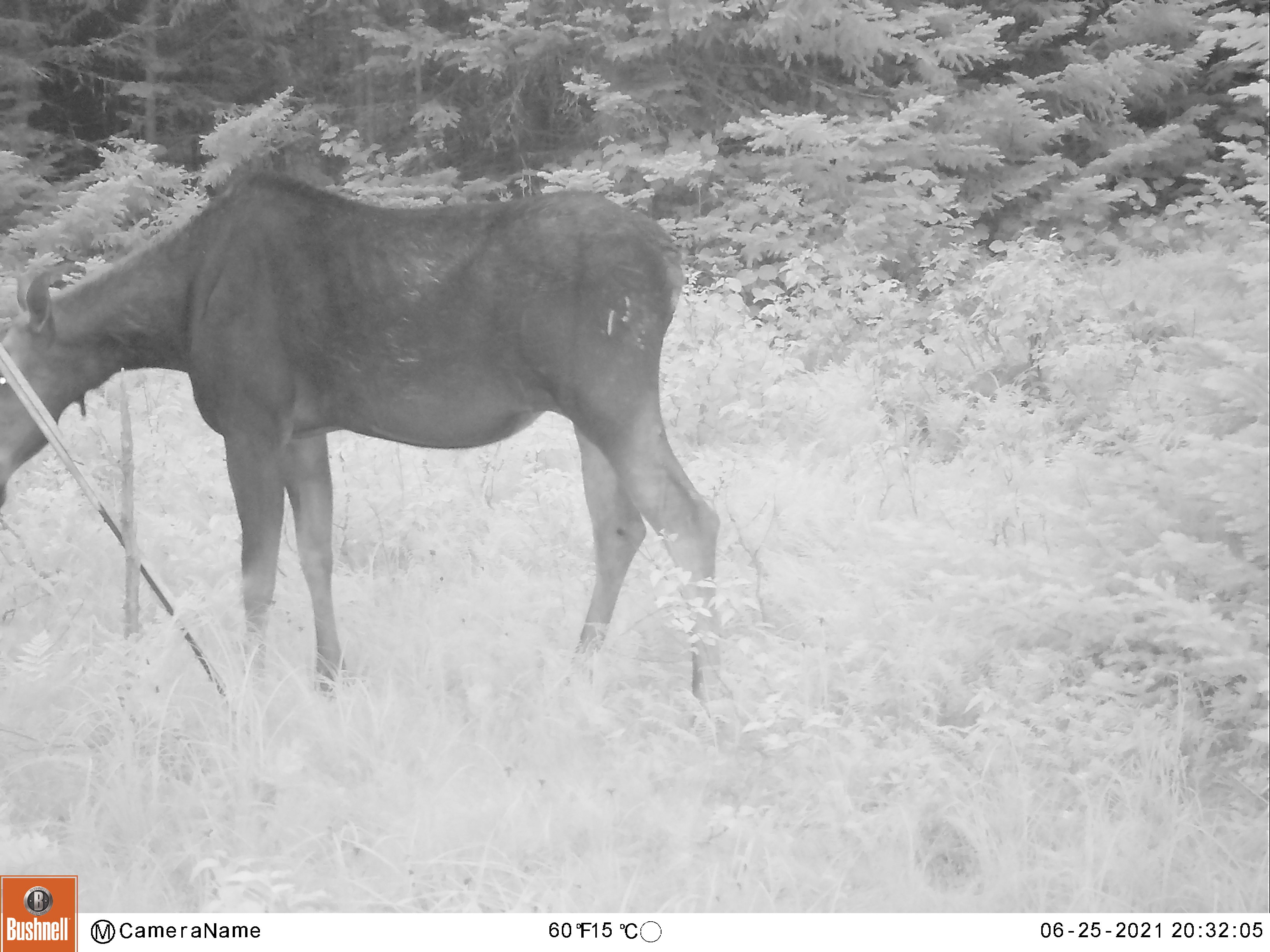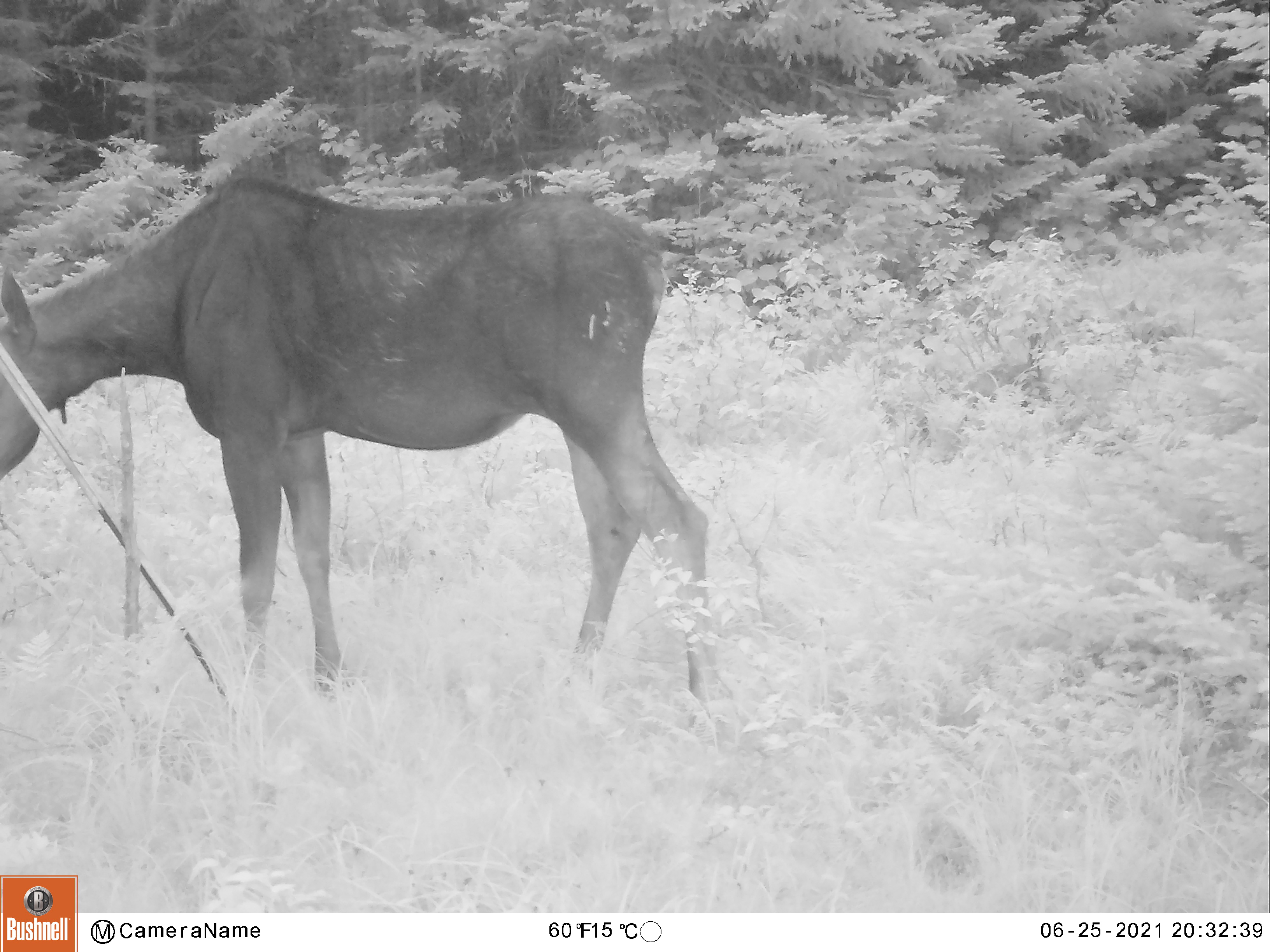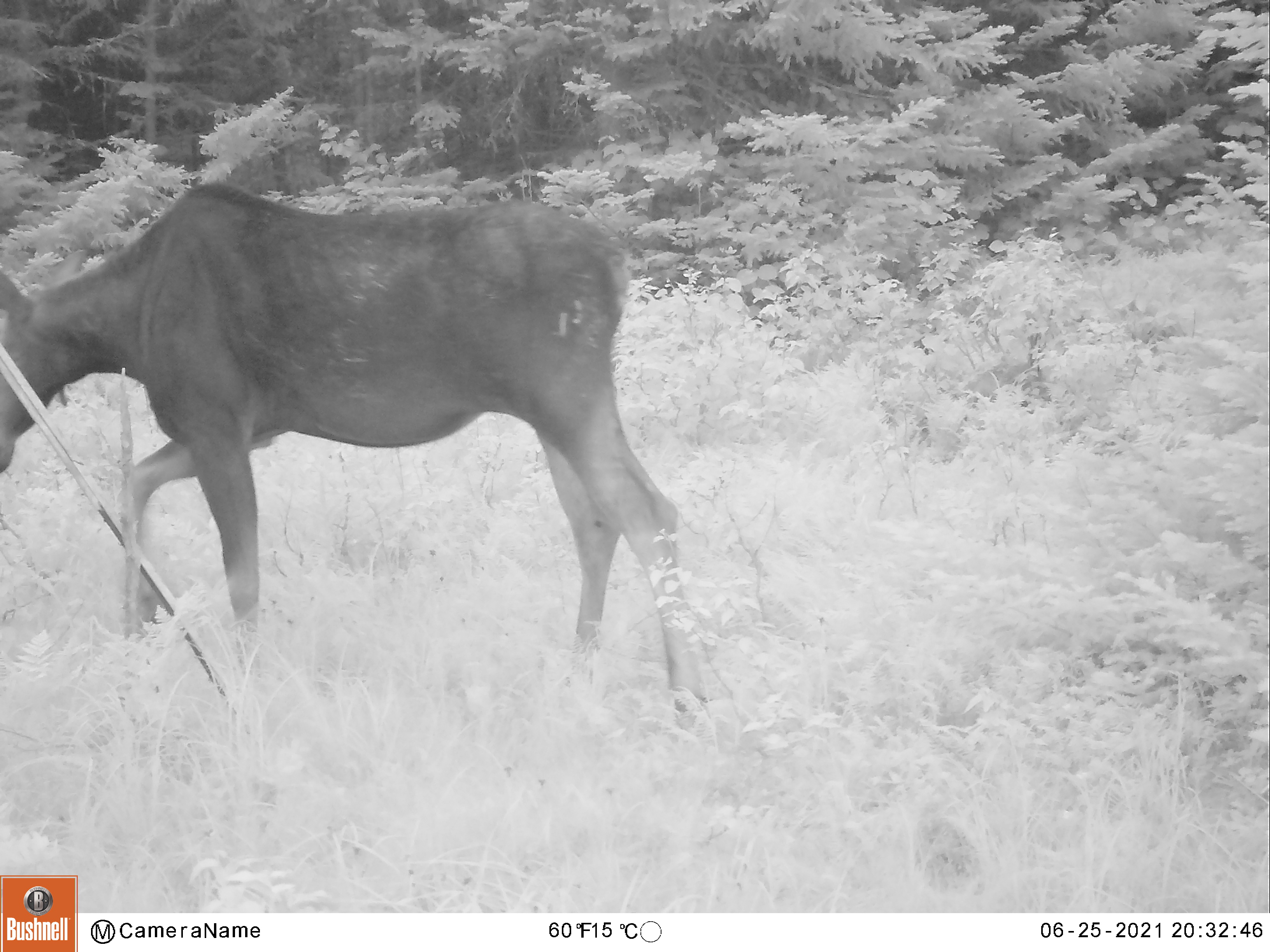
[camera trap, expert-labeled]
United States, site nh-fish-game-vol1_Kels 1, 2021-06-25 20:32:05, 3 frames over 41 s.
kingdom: Animalia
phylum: Chordata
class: Mammalia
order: Artiodactyla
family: Cervidae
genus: Alces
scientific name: Alces alces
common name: moose